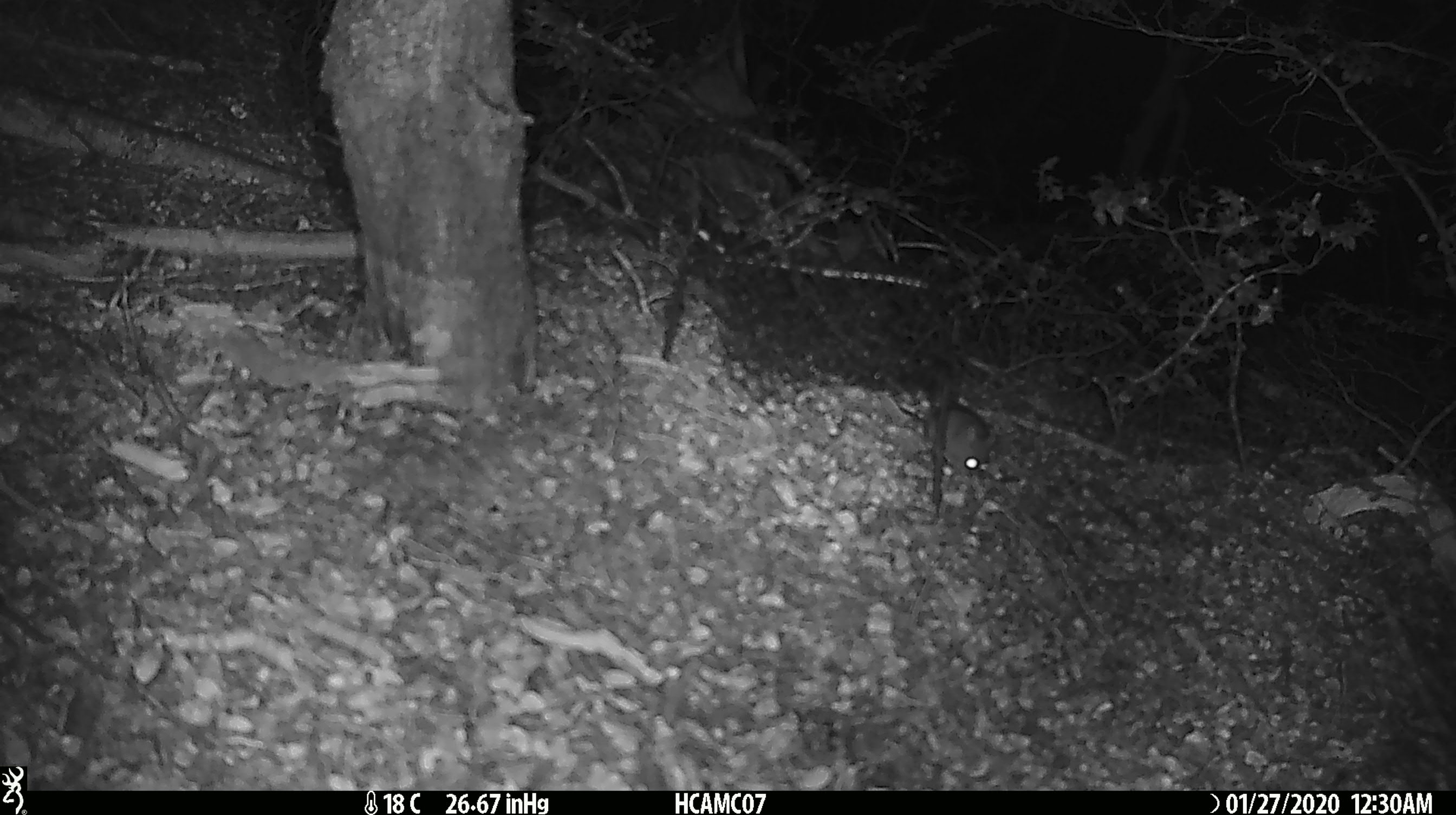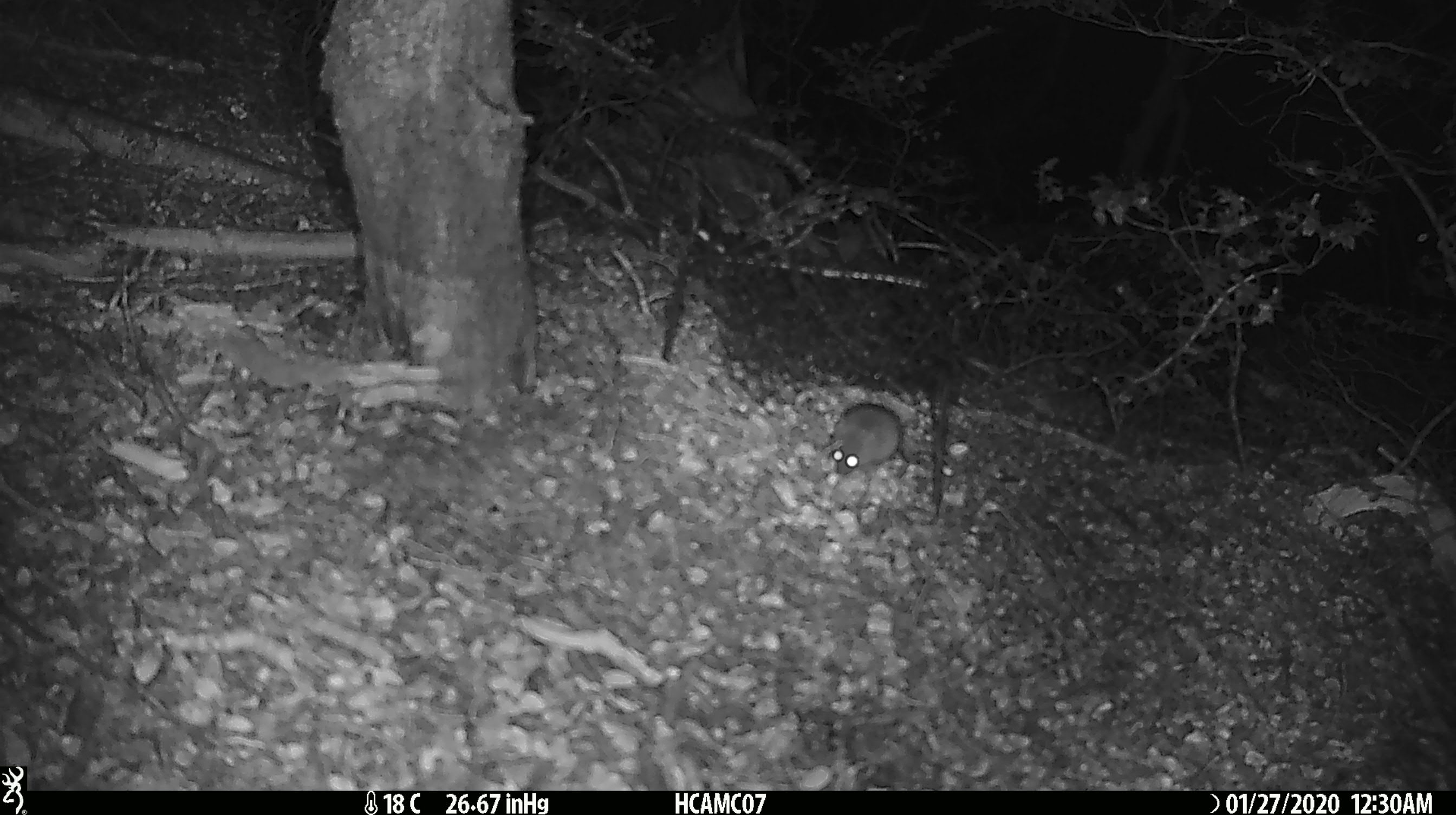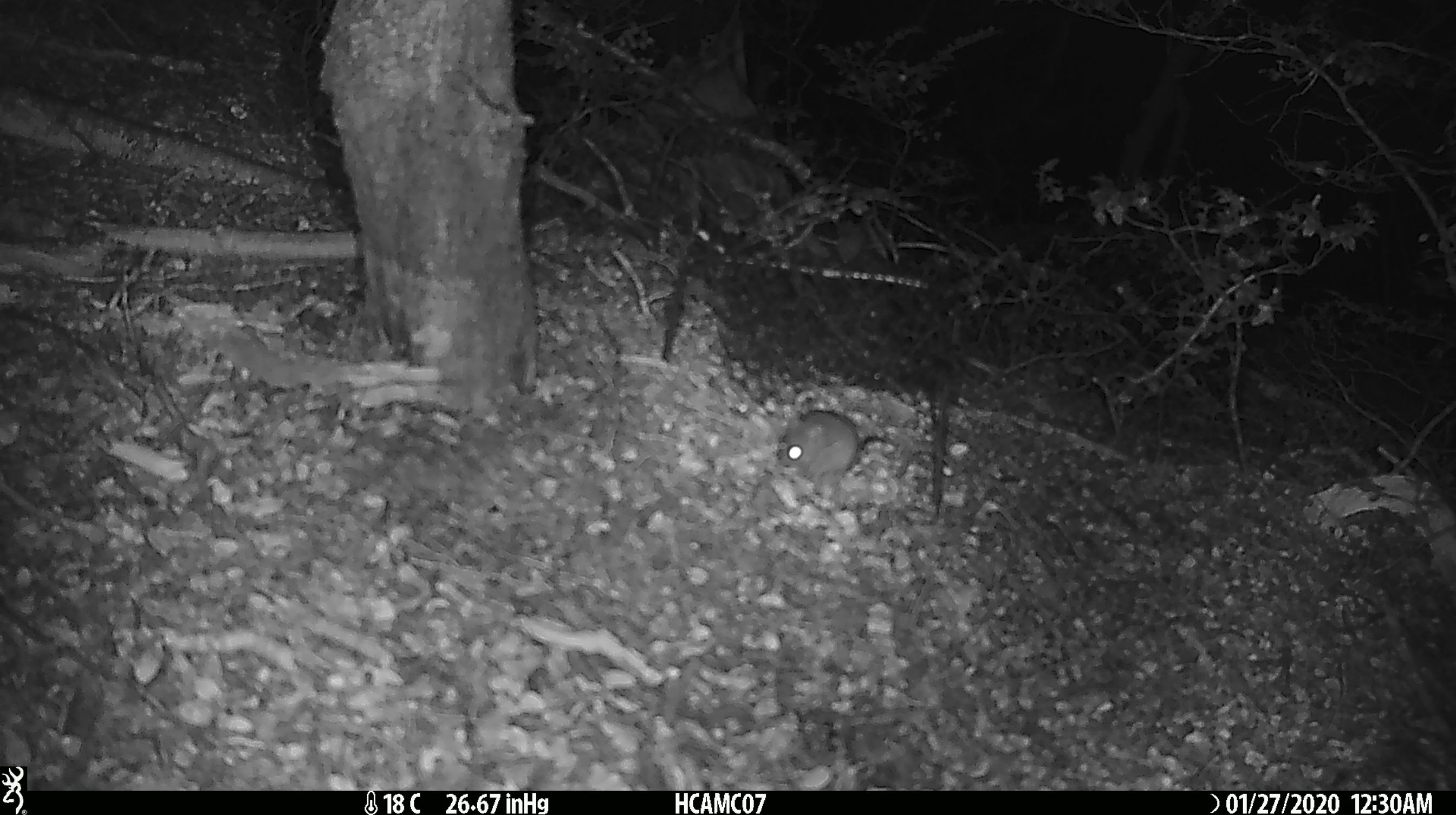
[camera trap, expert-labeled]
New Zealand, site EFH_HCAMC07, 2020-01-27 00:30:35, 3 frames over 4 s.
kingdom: Animalia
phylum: Chordata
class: Mammalia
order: Rodentia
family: Muridae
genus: Mus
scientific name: Mus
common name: mouse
Mouse (Mus).